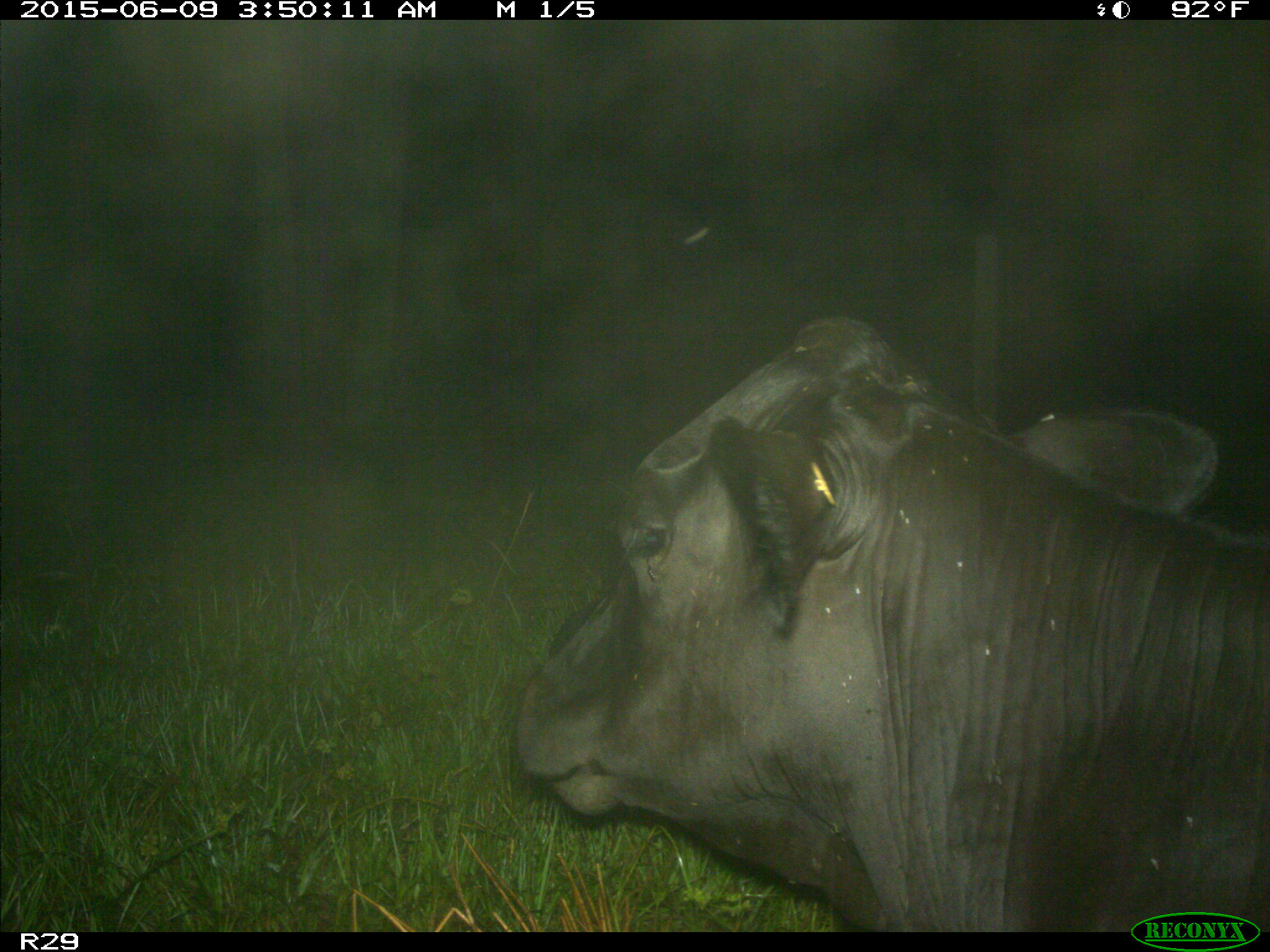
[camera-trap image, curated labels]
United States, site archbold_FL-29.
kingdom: Animalia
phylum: Chordata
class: Mammalia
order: Artiodactyla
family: Bovidae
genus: Bos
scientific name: Bos taurus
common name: domestic cow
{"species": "Bos taurus (domestic cow)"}